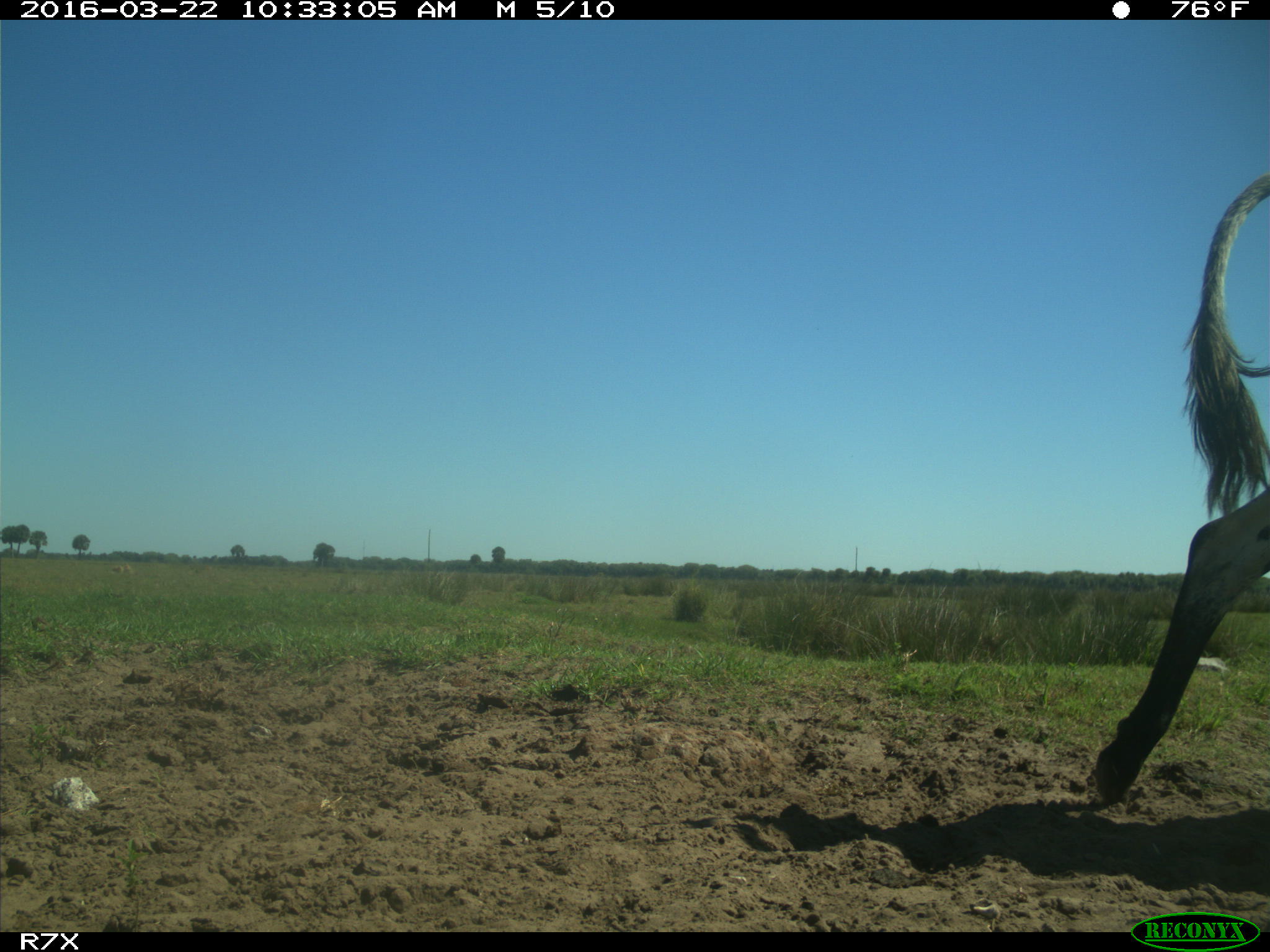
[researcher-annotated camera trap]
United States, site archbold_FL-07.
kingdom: Animalia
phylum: Chordata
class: Mammalia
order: Artiodactyla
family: Bovidae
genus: Bos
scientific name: Bos taurus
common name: domestic cow